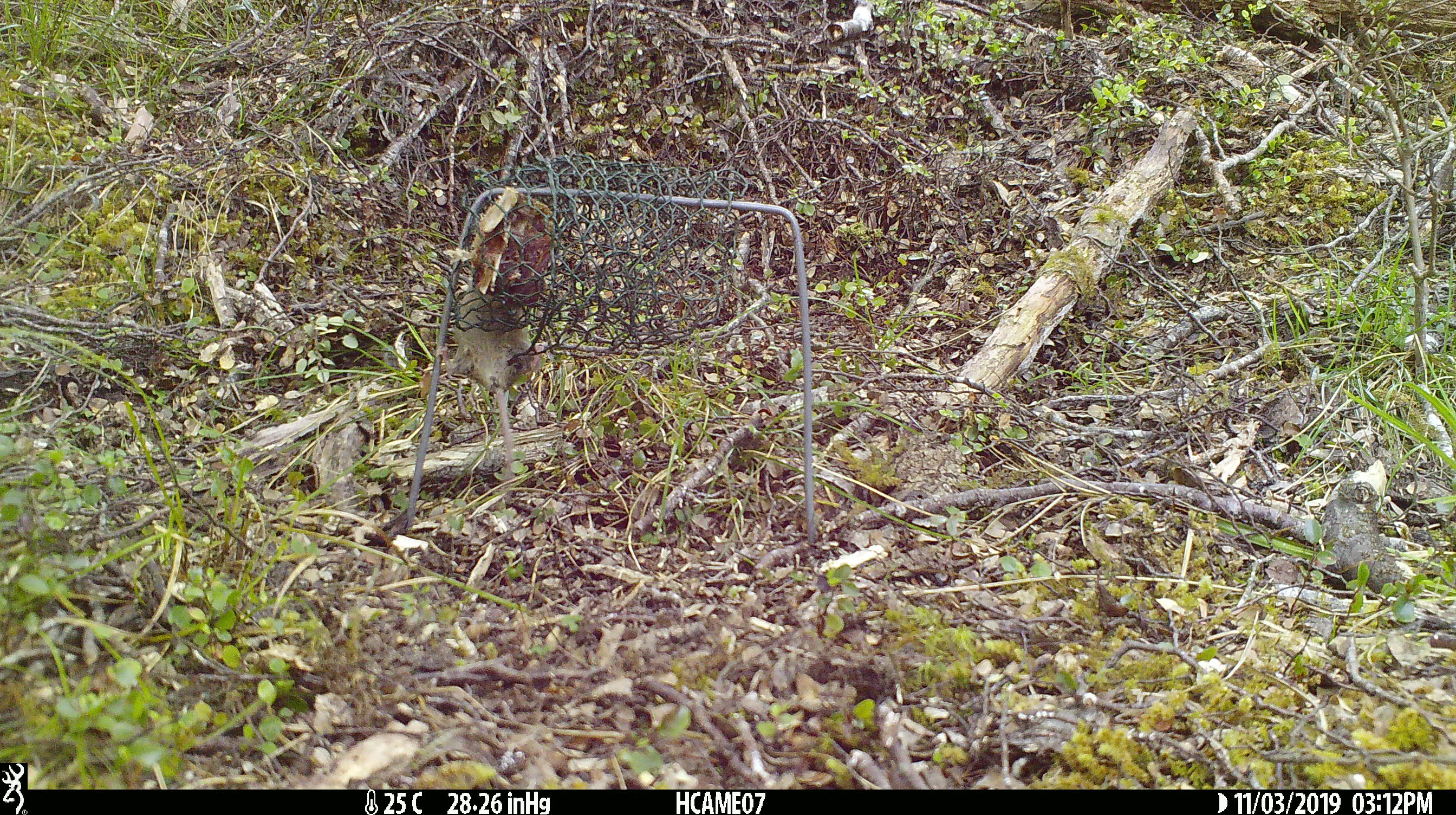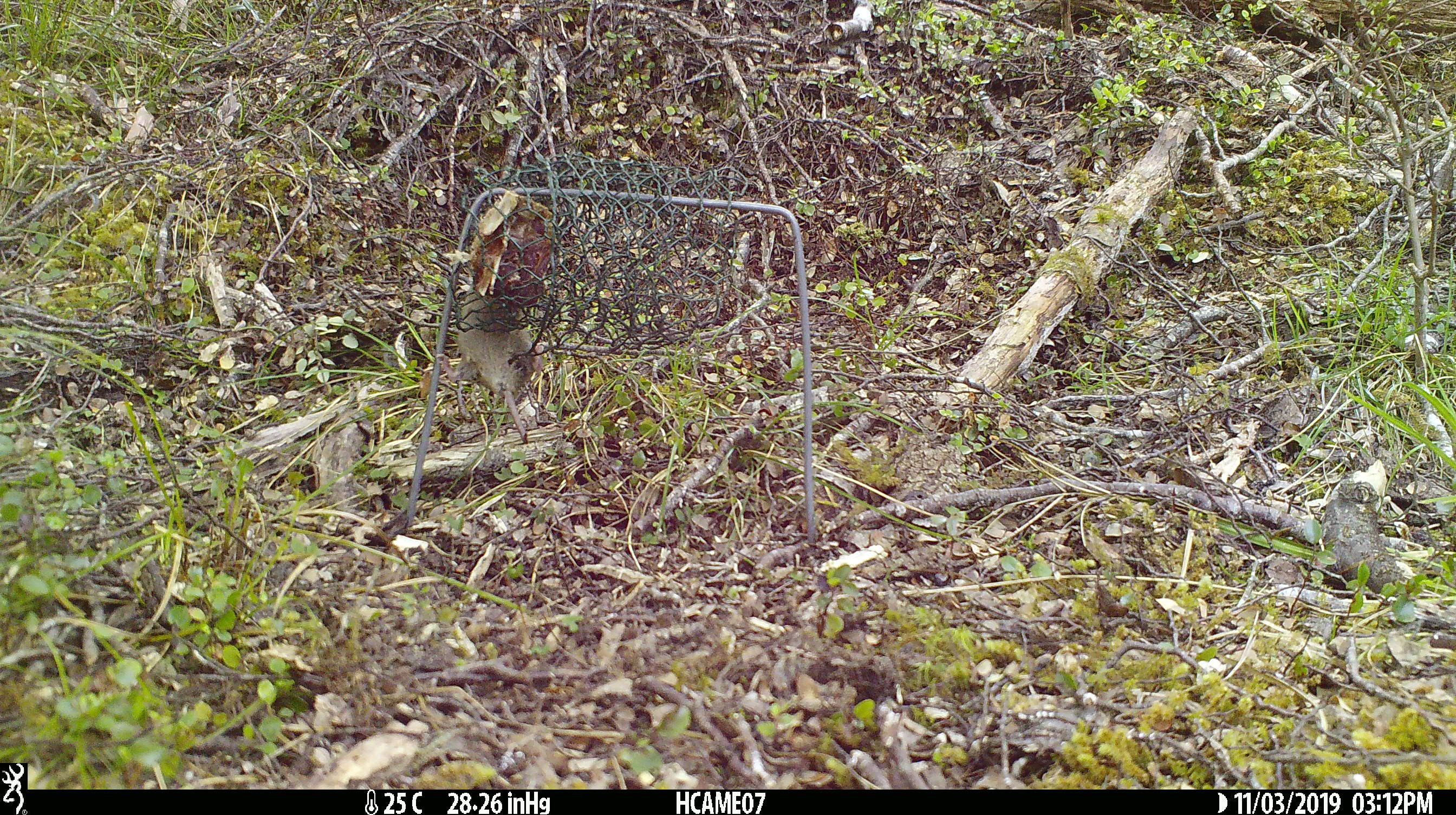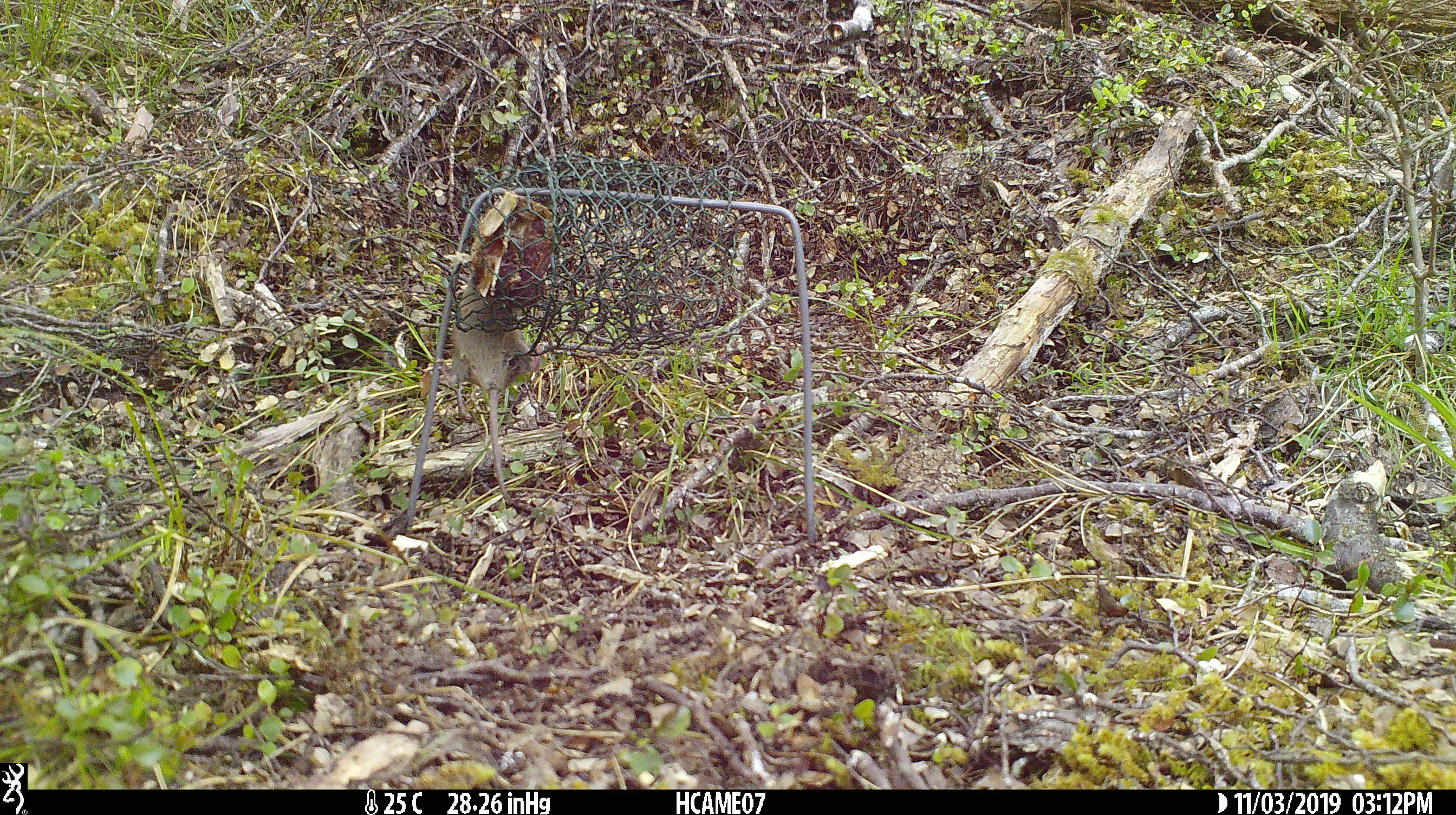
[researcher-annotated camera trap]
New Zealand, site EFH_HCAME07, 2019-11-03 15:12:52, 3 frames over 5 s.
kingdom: Animalia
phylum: Chordata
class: Mammalia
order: Rodentia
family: Muridae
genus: Mus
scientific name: Mus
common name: mouse